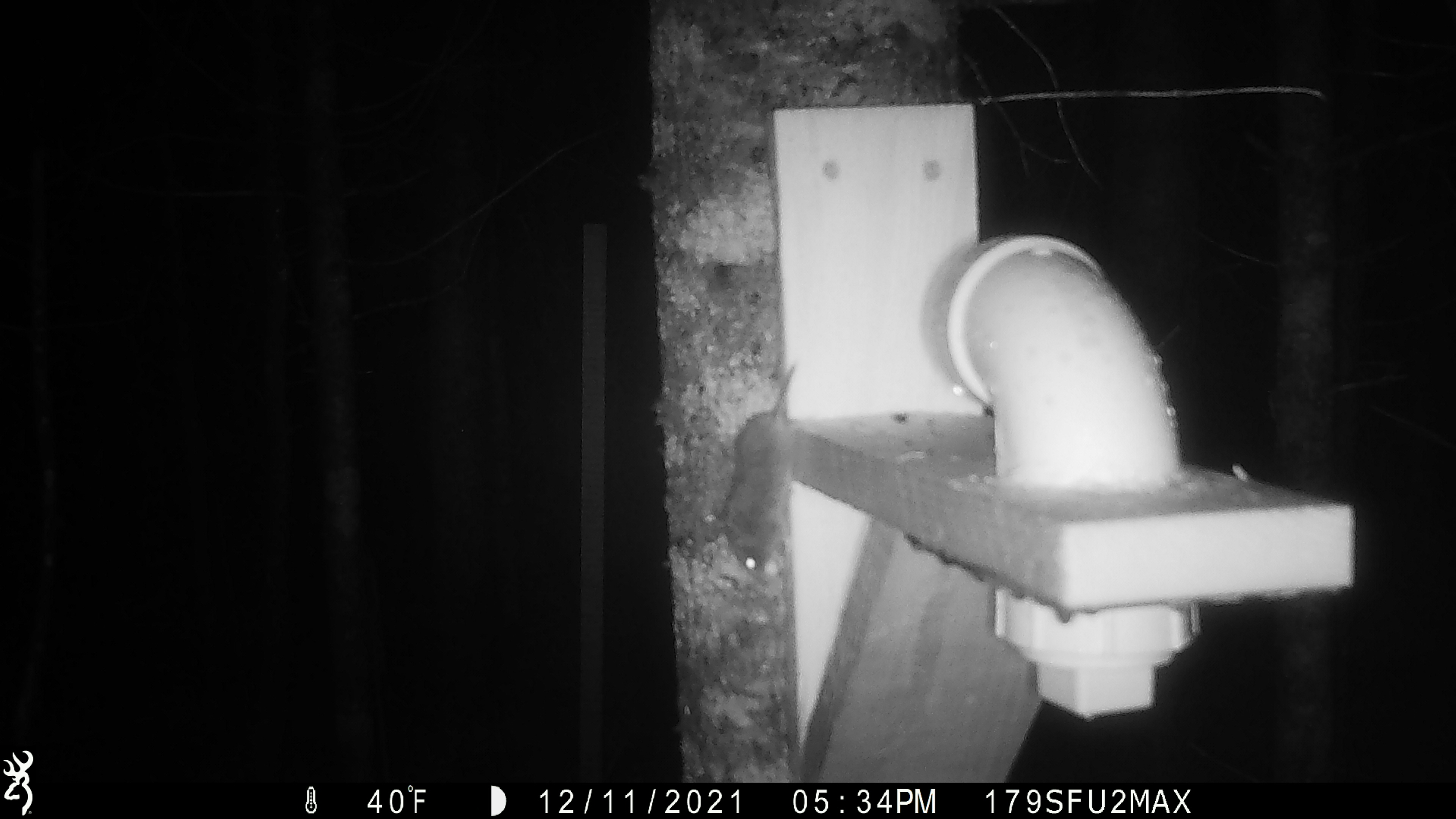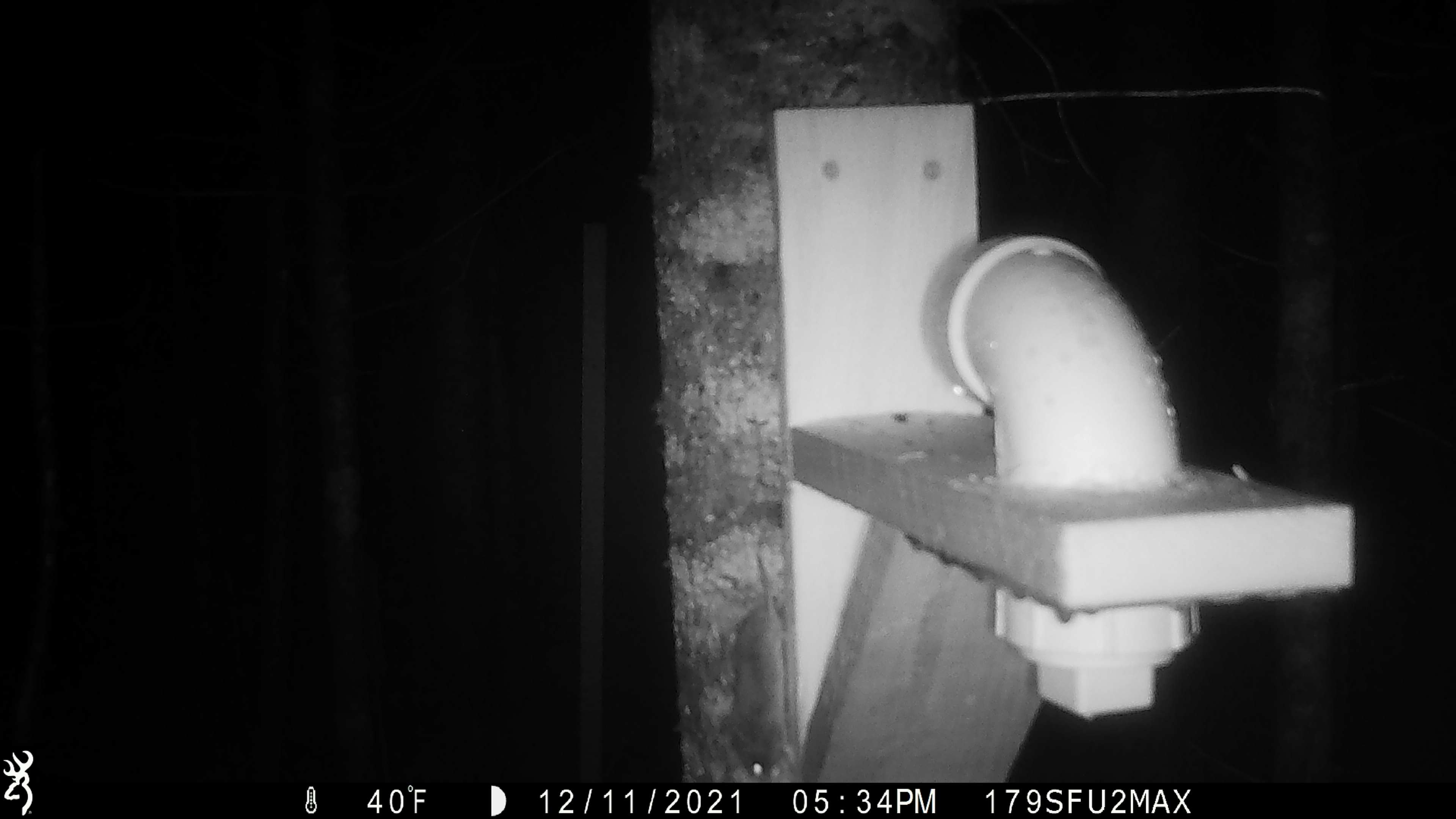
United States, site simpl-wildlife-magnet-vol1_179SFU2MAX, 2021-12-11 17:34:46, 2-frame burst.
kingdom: Animalia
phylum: Chordata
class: Mammalia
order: Rodentia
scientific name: Rodentia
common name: mouse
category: mouse sp.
Mouse sp. (mouse) (Rodentia).